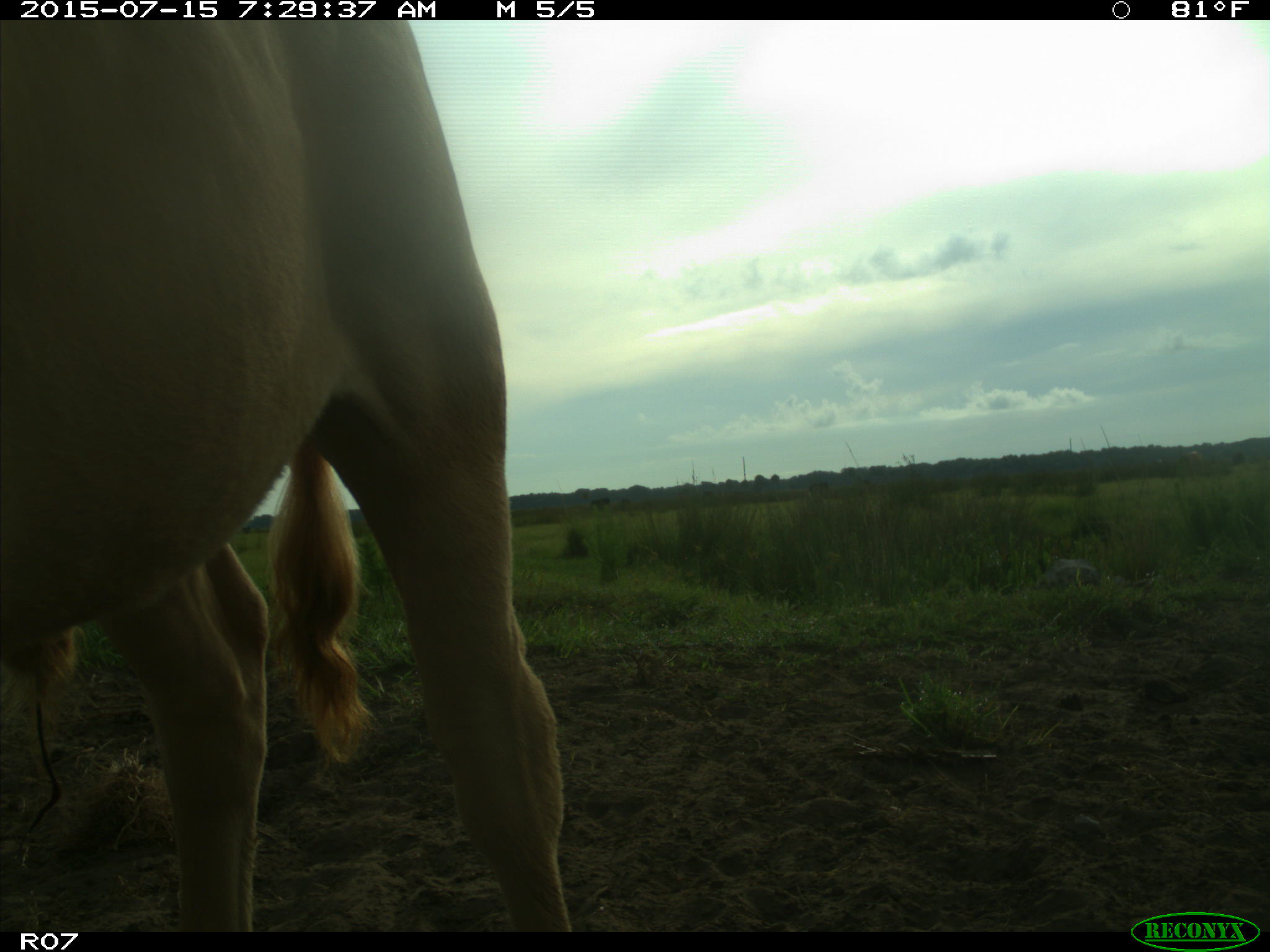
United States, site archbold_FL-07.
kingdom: Animalia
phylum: Chordata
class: Mammalia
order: Artiodactyla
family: Bovidae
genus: Bos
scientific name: Bos taurus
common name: domestic cow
Bos taurus (domestic cow).